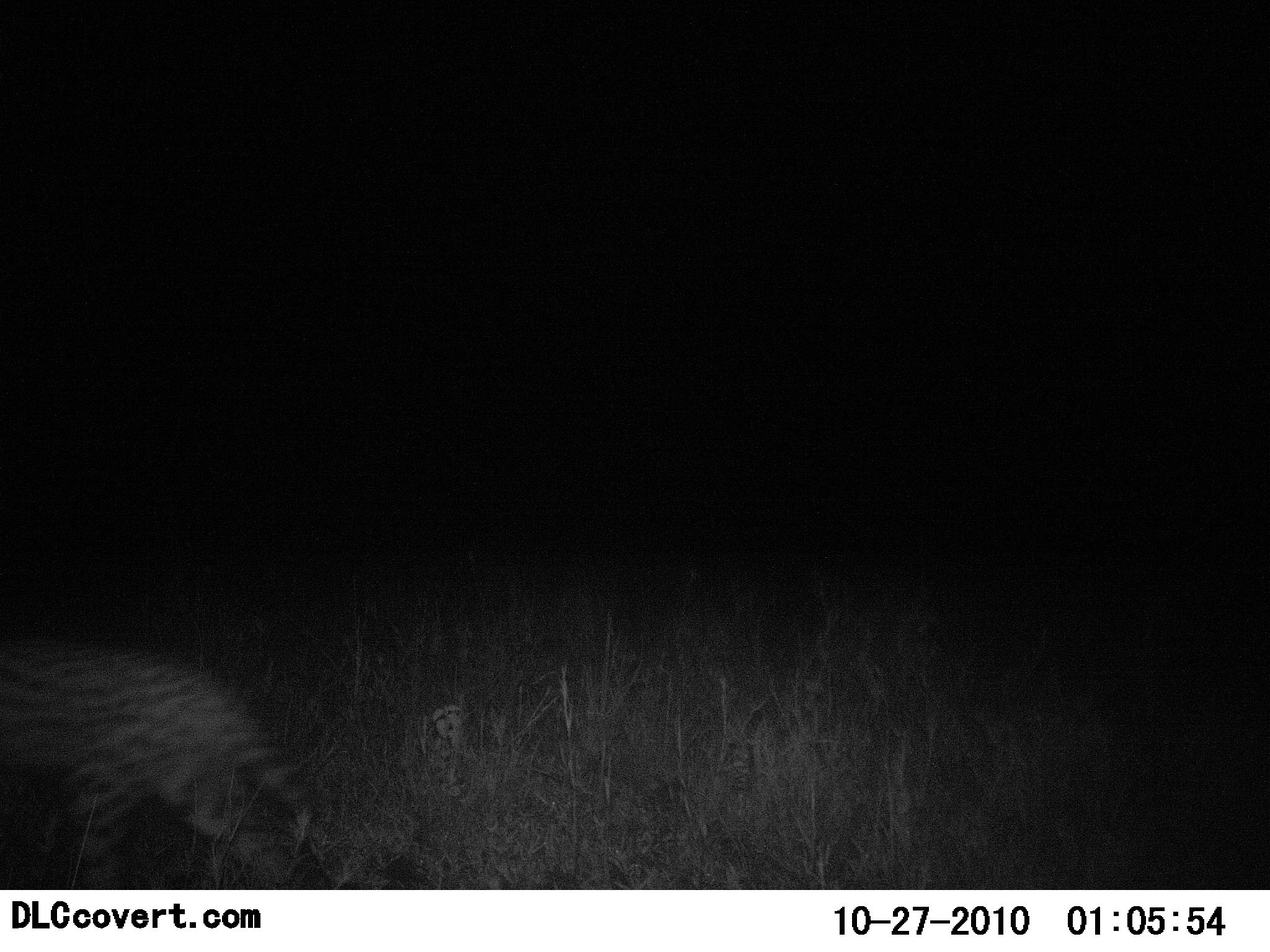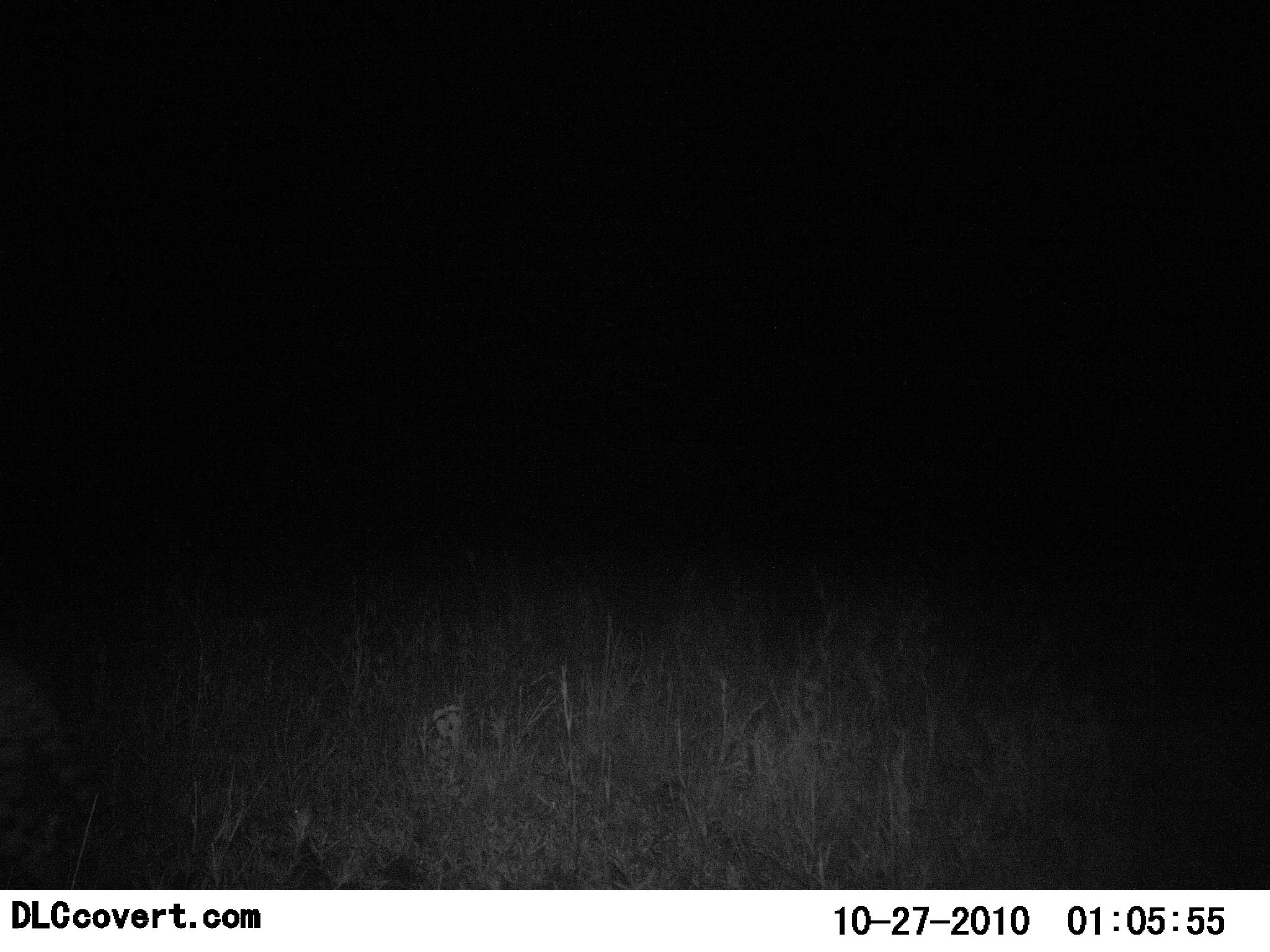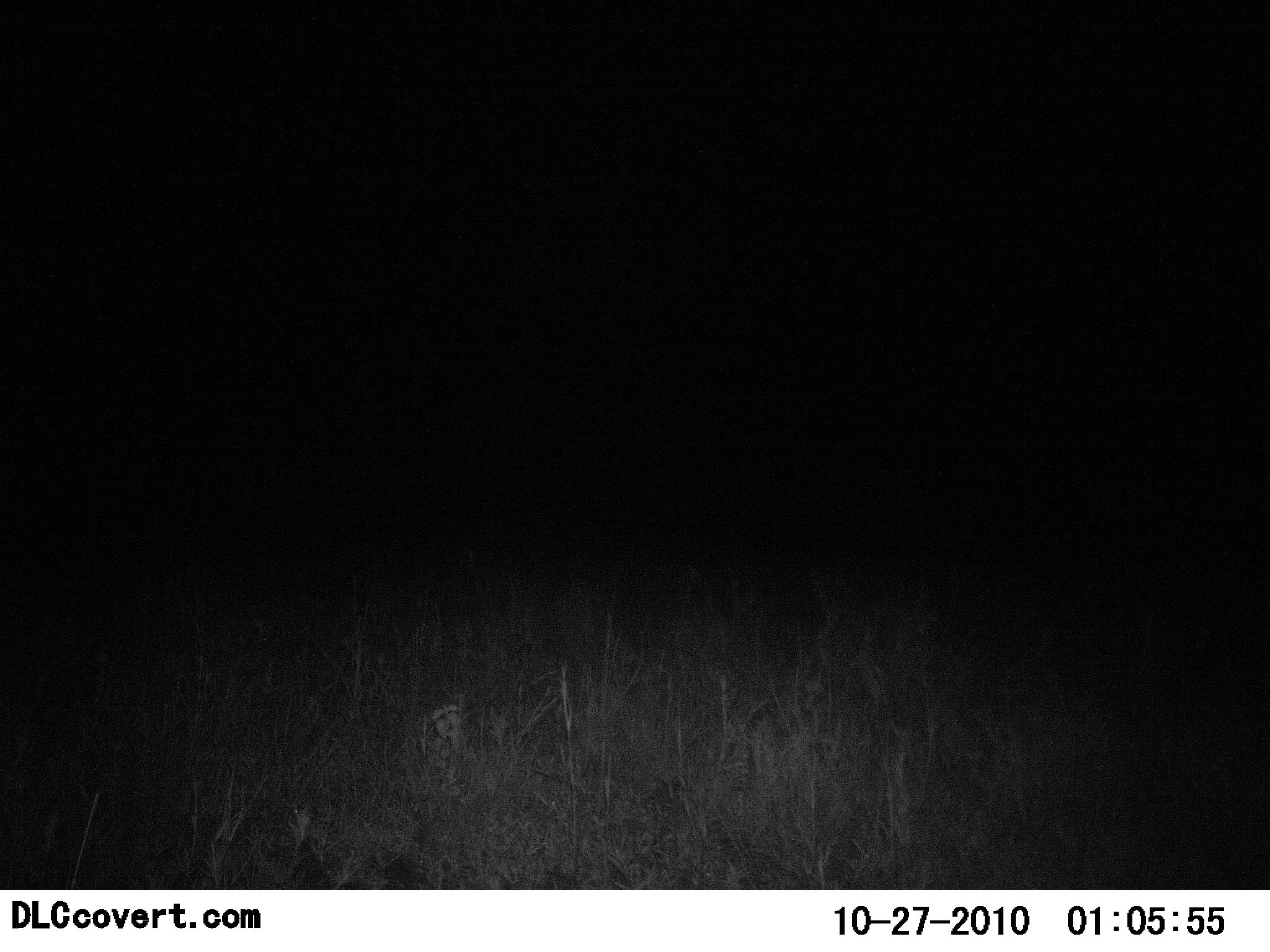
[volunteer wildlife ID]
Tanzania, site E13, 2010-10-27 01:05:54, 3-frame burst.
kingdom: Animalia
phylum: Chordata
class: Mammalia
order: Carnivora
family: Felidae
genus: Acinonyx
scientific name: Acinonyx jubatus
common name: cheetah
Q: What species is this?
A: Cheetah (Acinonyx jubatus).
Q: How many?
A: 1.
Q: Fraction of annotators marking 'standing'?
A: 0%.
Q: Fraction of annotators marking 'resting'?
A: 0%.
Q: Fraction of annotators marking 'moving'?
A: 100%.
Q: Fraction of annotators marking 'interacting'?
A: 0%.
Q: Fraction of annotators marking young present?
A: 0%.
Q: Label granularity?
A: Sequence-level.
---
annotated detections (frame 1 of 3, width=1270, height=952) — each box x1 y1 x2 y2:
animal: 0 622 350 890